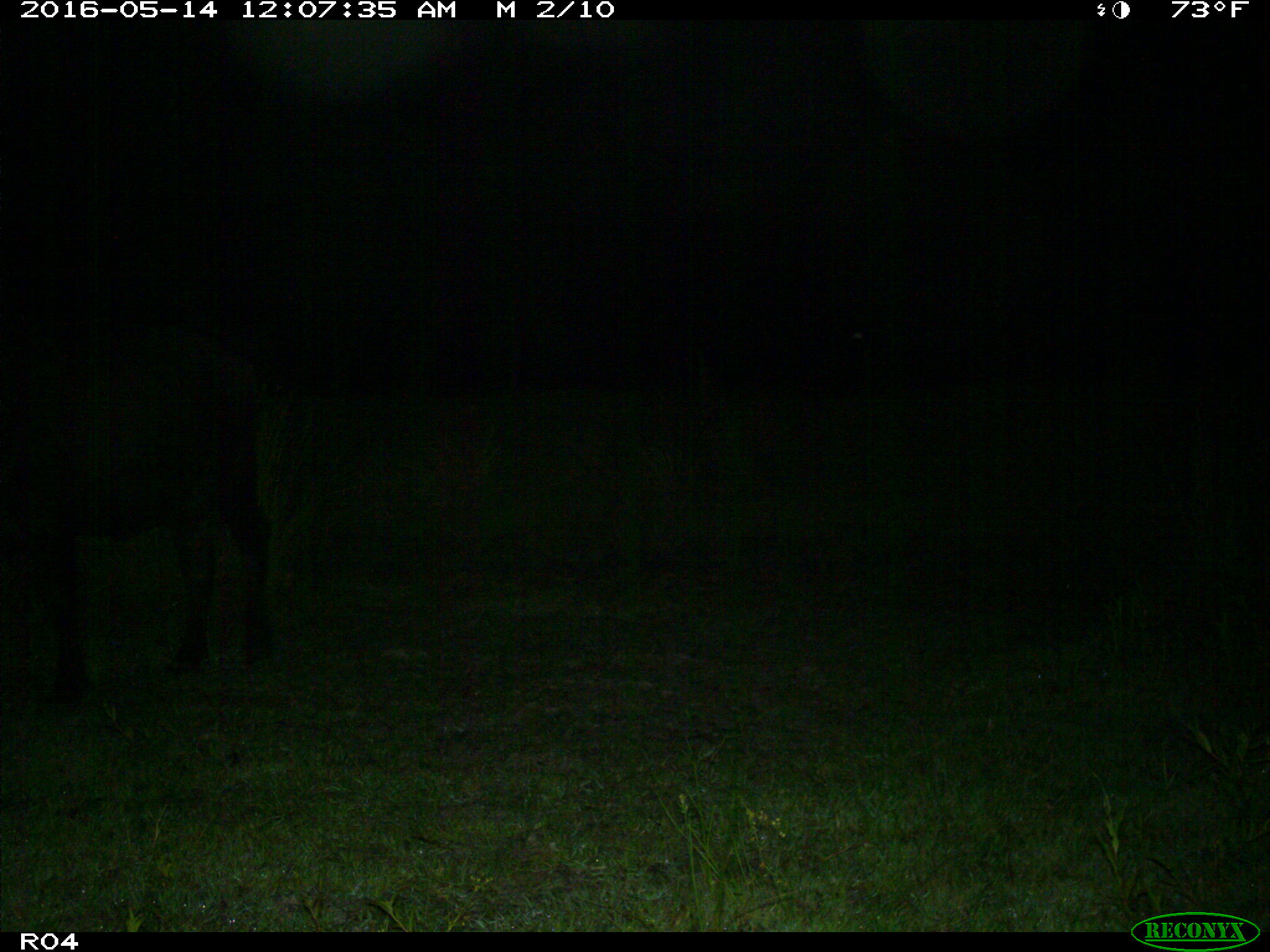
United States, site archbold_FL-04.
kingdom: Animalia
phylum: Chordata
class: Mammalia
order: Artiodactyla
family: Bovidae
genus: Bos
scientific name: Bos taurus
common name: domestic cow